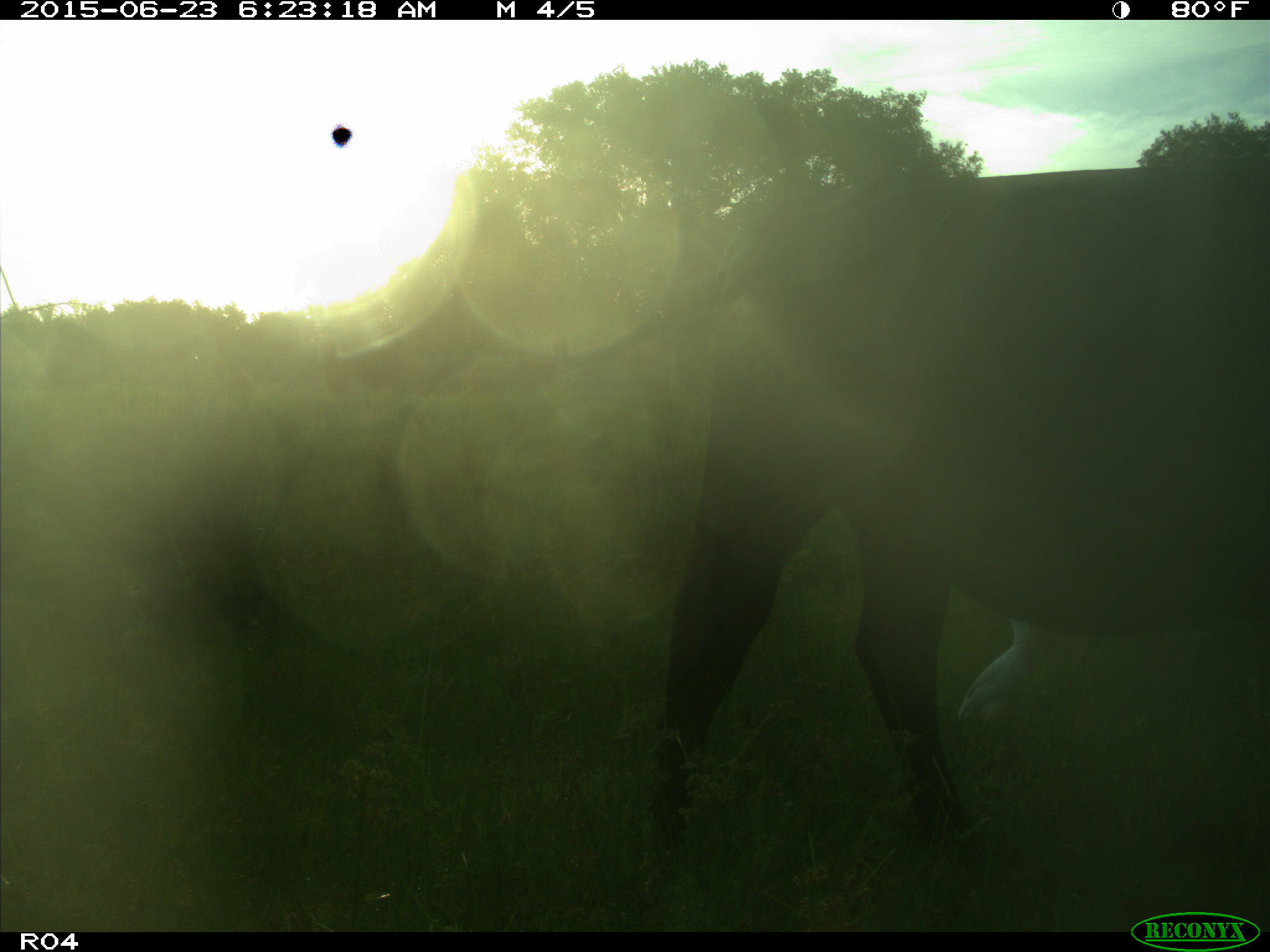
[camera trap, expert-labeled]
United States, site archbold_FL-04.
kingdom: Animalia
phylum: Chordata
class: Mammalia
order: Artiodactyla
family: Bovidae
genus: Bos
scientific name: Bos taurus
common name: domestic cow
Bos taurus (domestic cow).